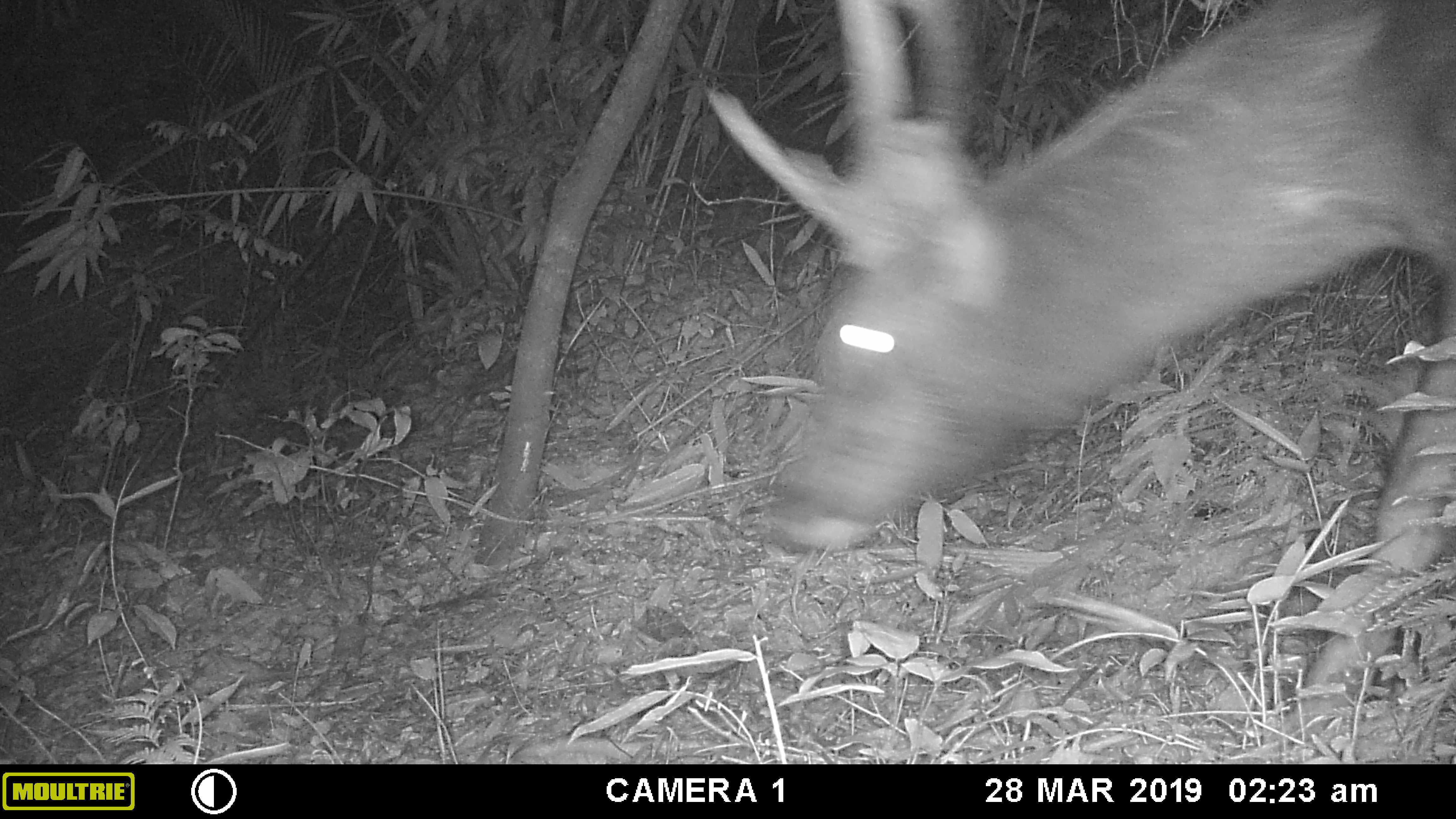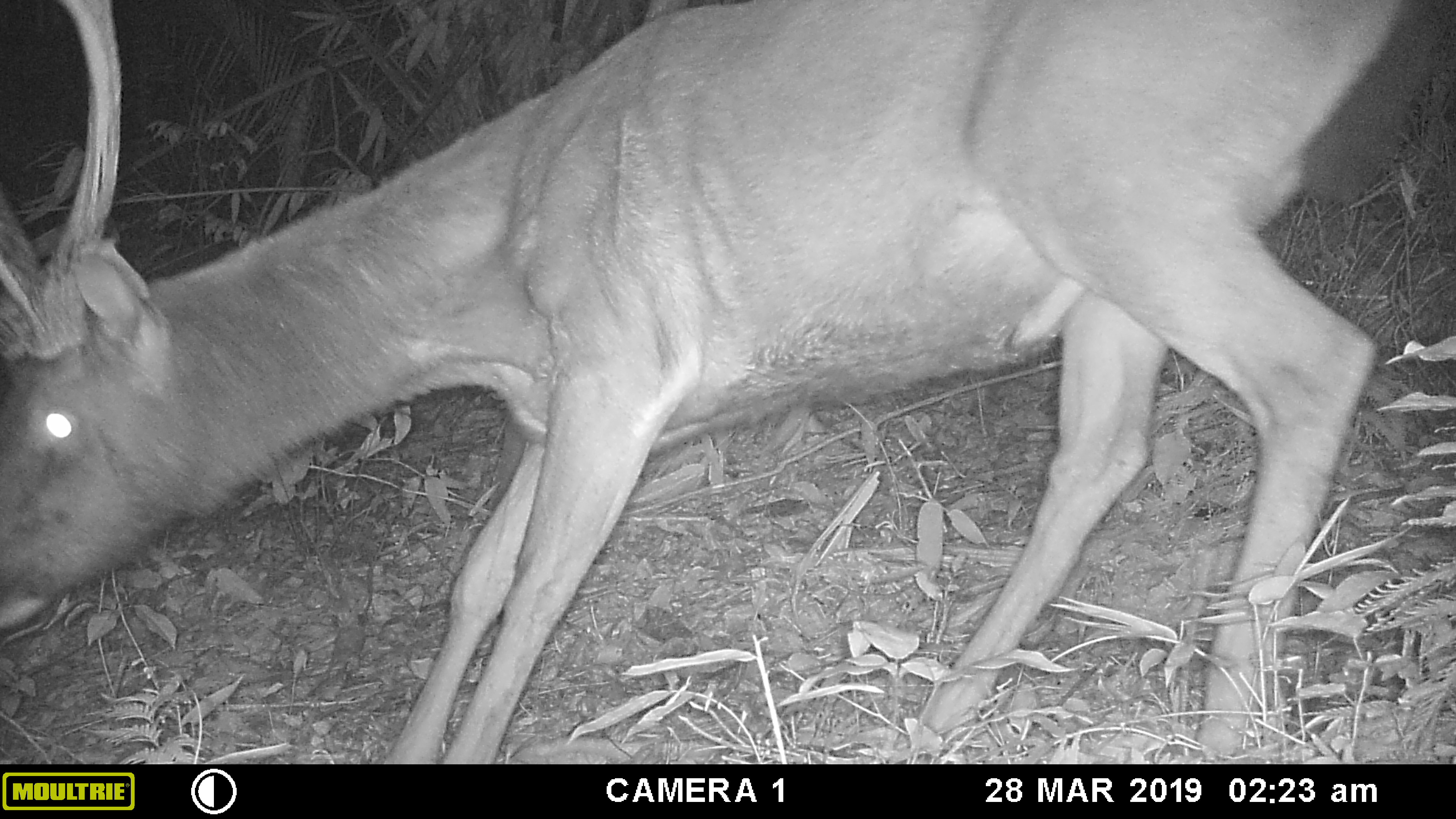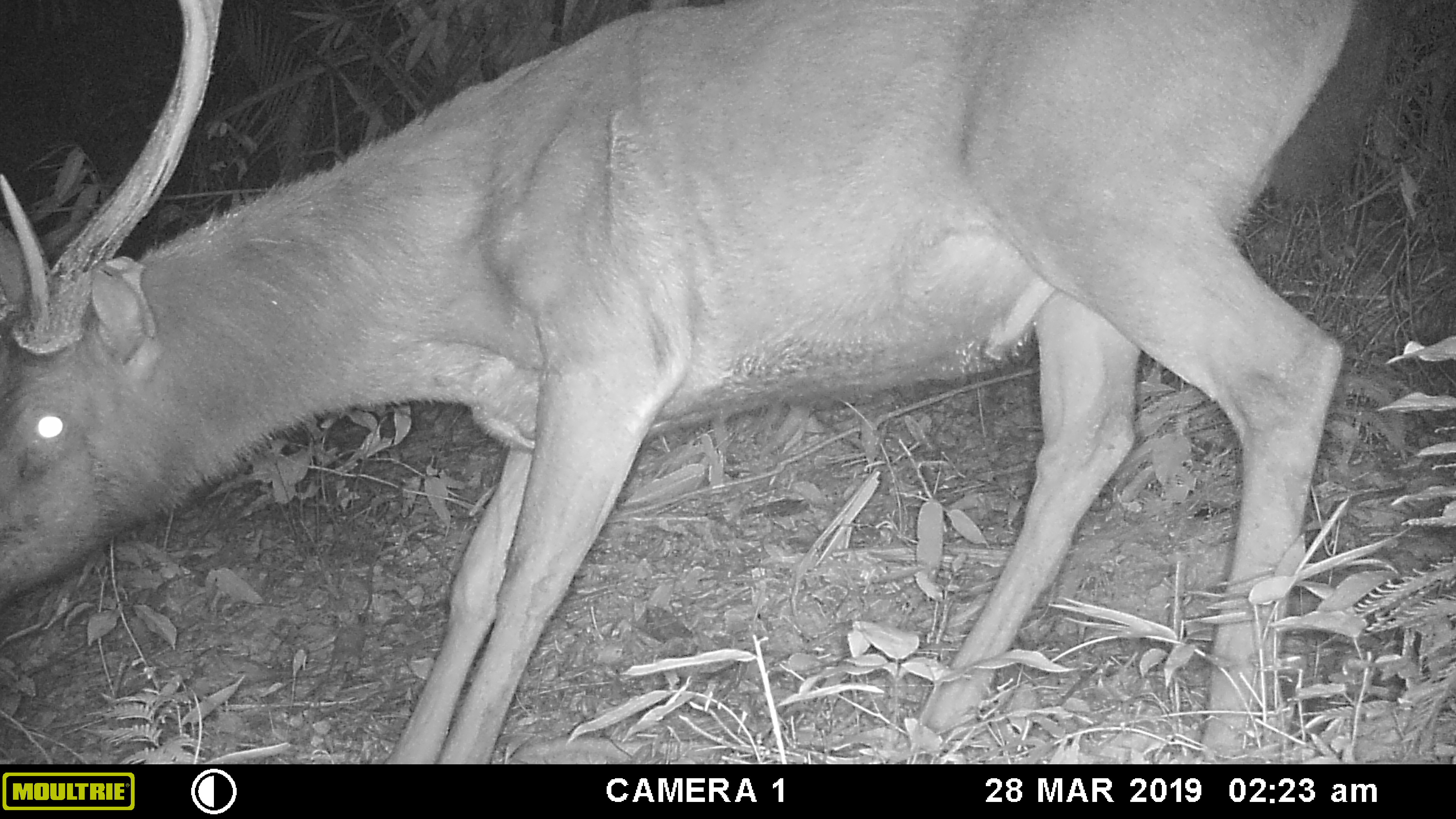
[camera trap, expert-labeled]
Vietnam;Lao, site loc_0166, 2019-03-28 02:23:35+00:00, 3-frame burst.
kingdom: Animalia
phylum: Chordata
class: Mammalia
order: Artiodactyla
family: Cervidae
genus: Rusa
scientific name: Rusa unicolor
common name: sambar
Sambar (Rusa unicolor). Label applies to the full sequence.